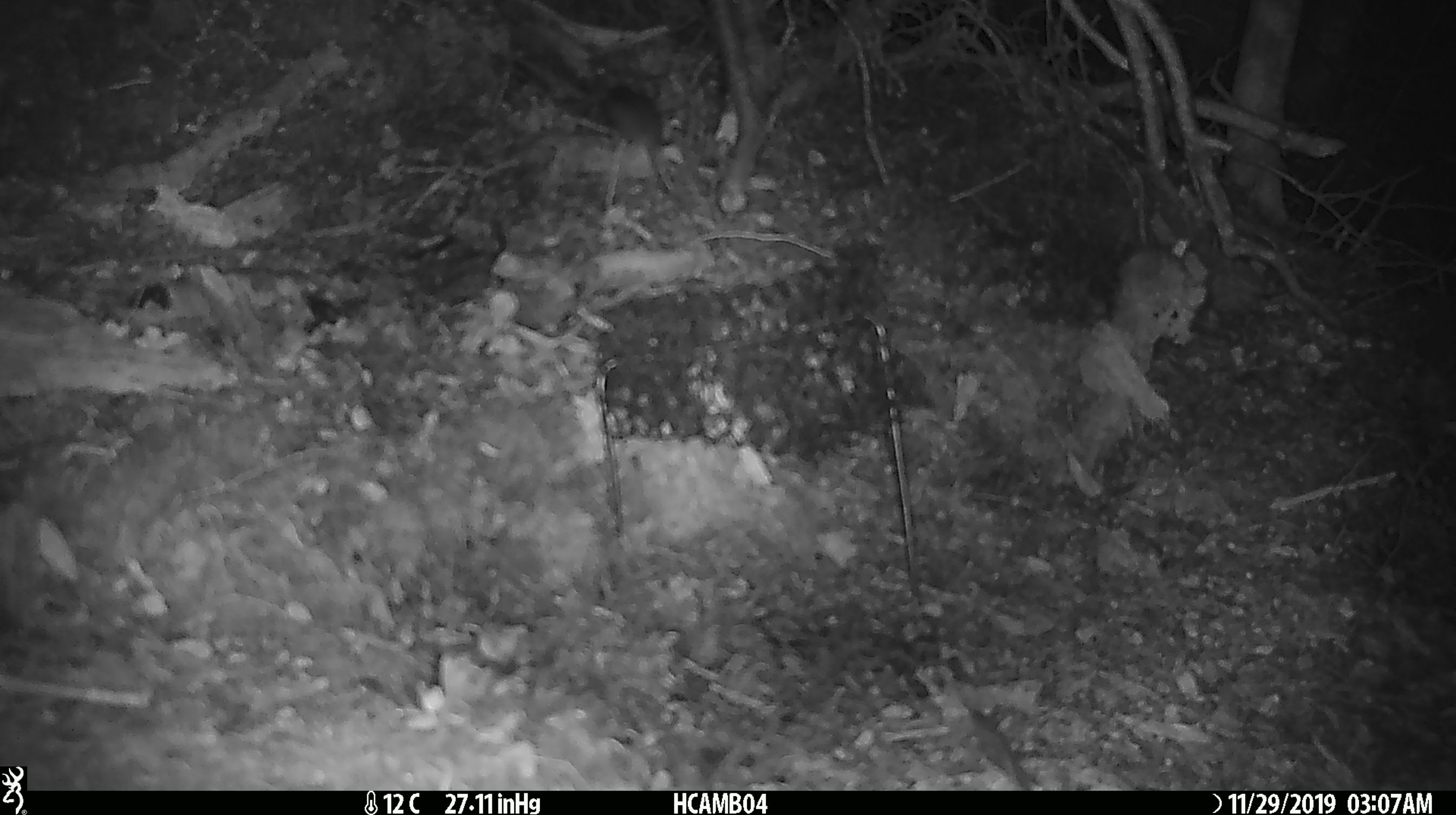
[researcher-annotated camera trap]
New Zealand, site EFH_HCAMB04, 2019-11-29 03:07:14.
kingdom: Animalia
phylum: Chordata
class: Mammalia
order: Rodentia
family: Muridae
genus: Mus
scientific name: Mus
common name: mouse